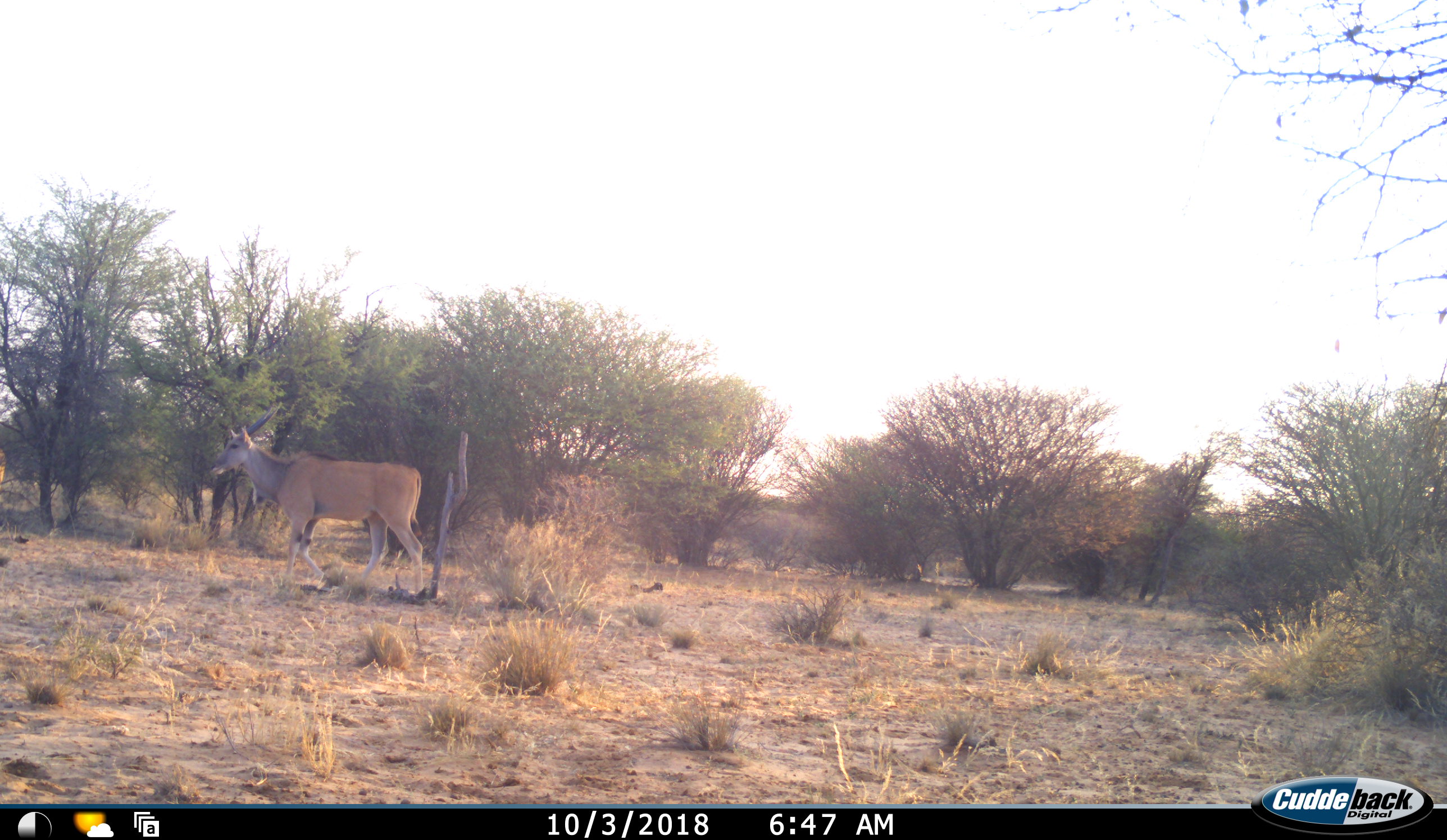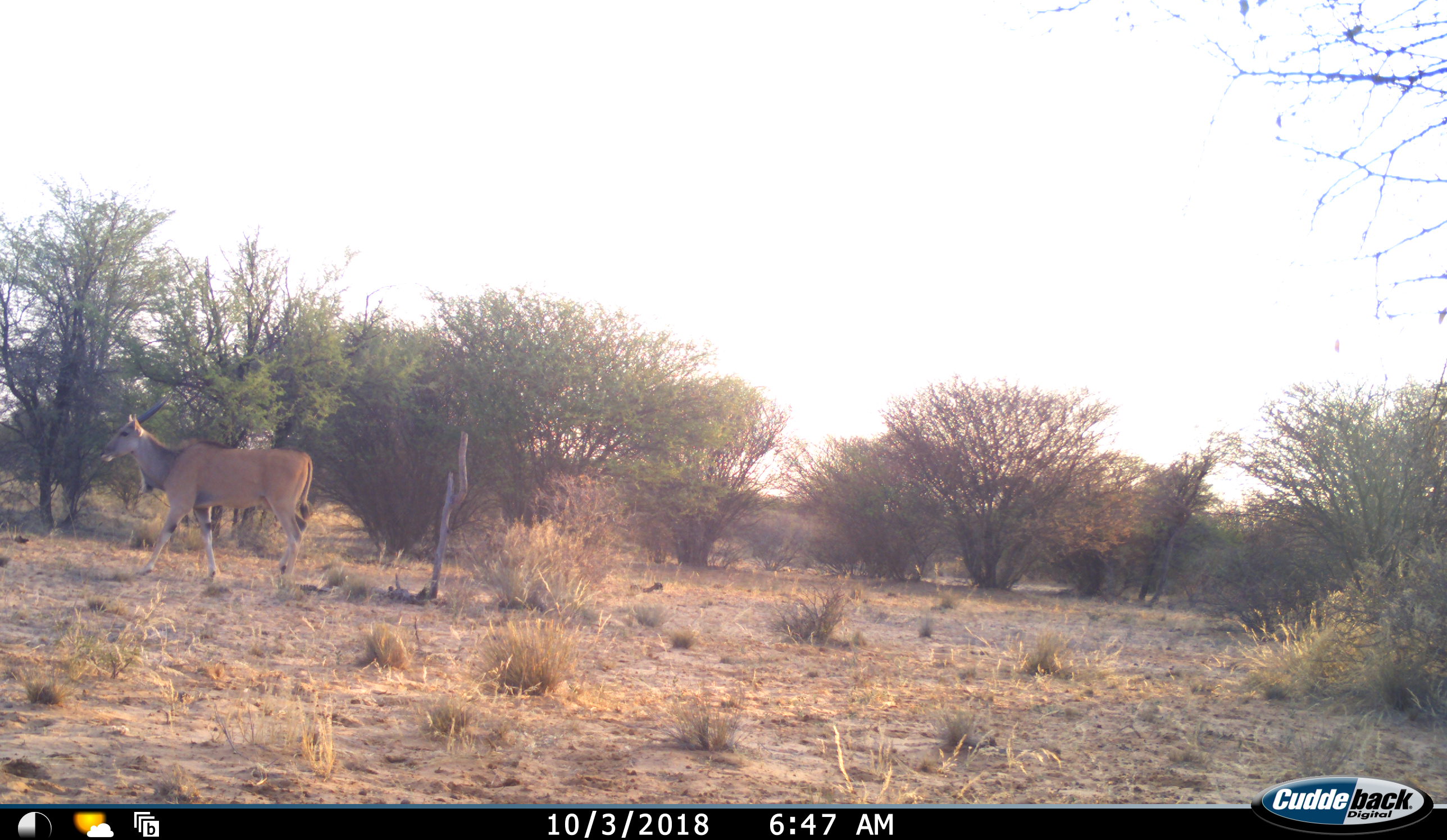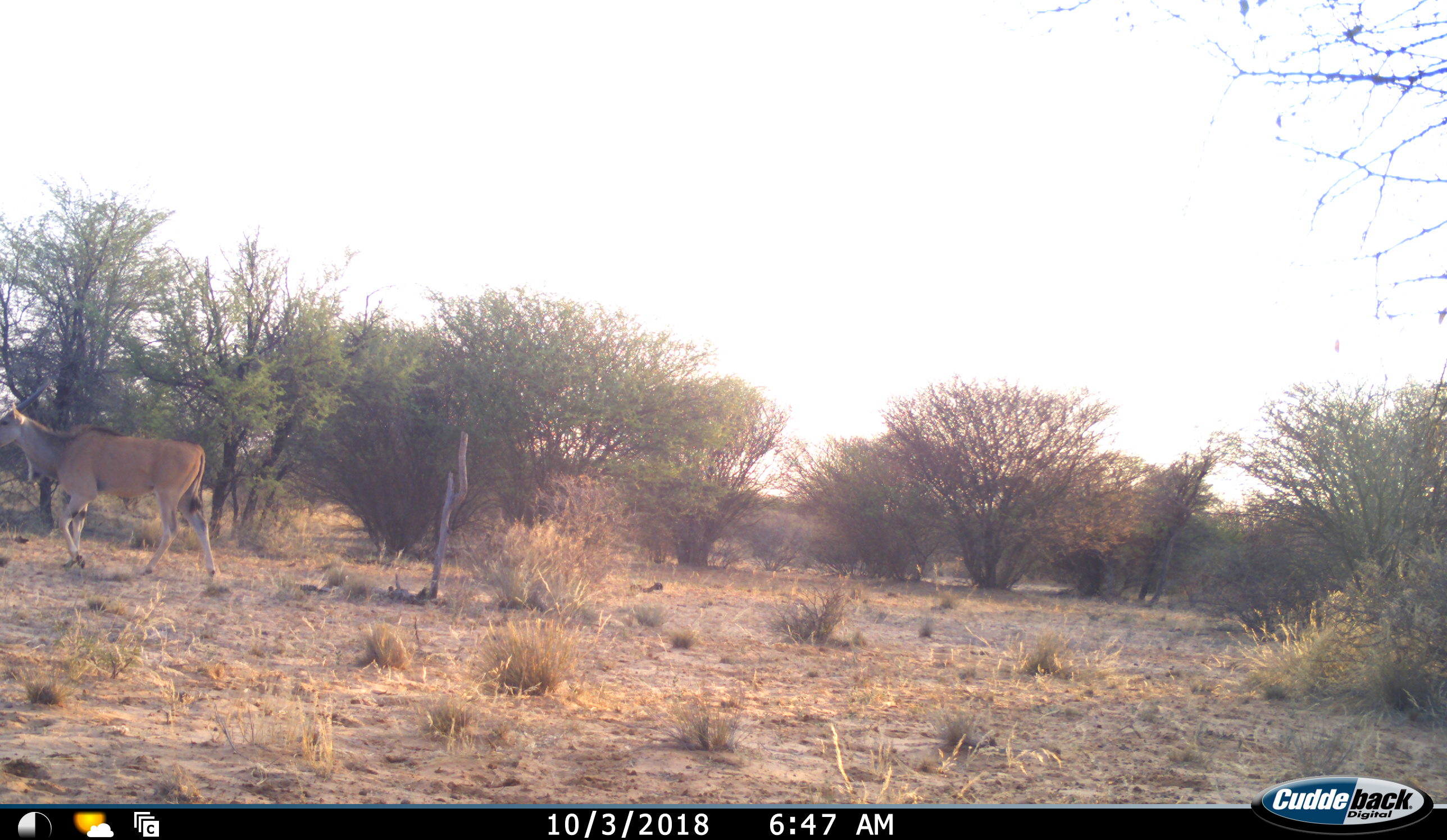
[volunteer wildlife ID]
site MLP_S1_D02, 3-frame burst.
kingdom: Animalia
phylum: Chordata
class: Mammalia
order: Artiodactyla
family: Bovidae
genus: Tragelaphus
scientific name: Tragelaphus oryx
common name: eland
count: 1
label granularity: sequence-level